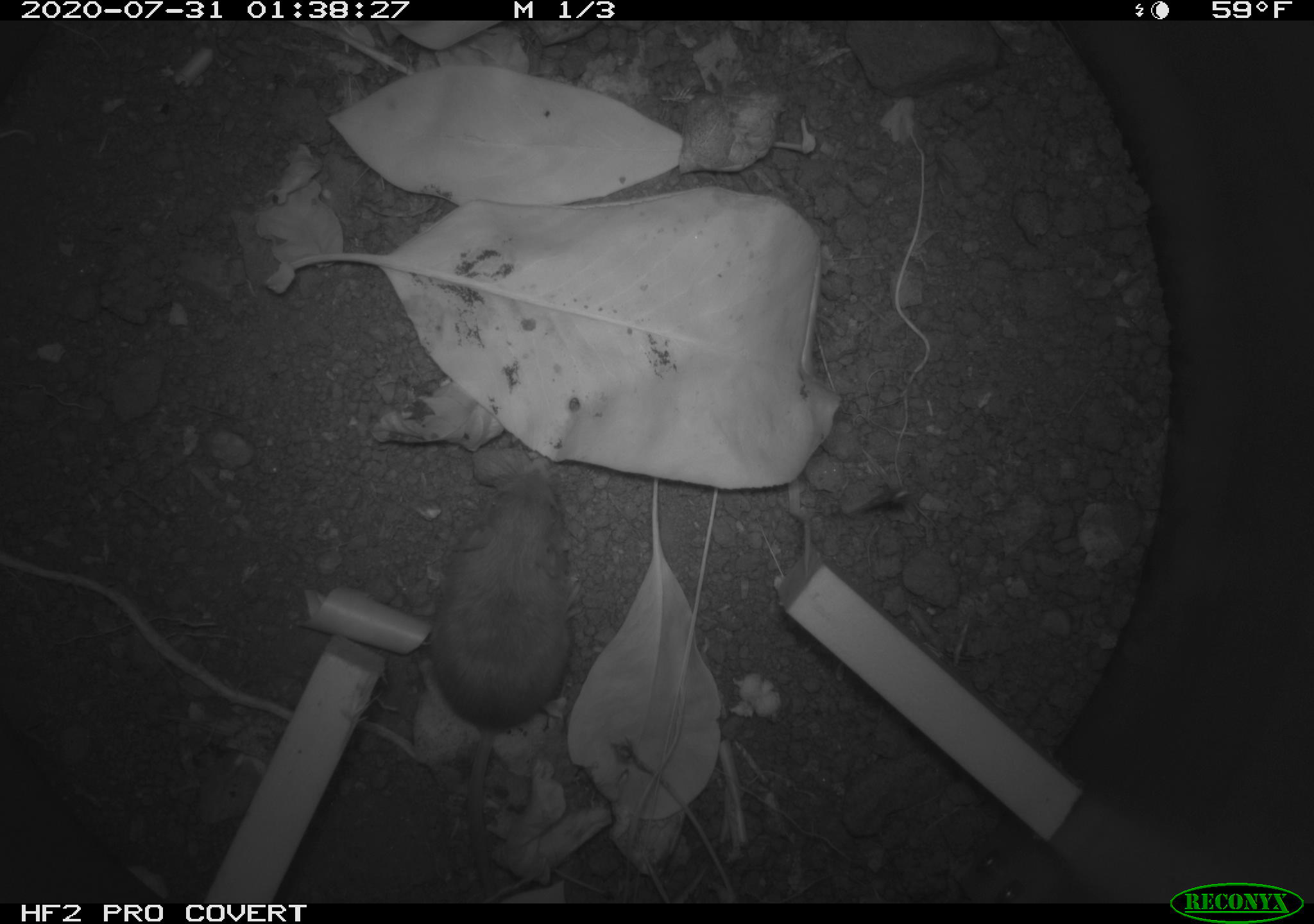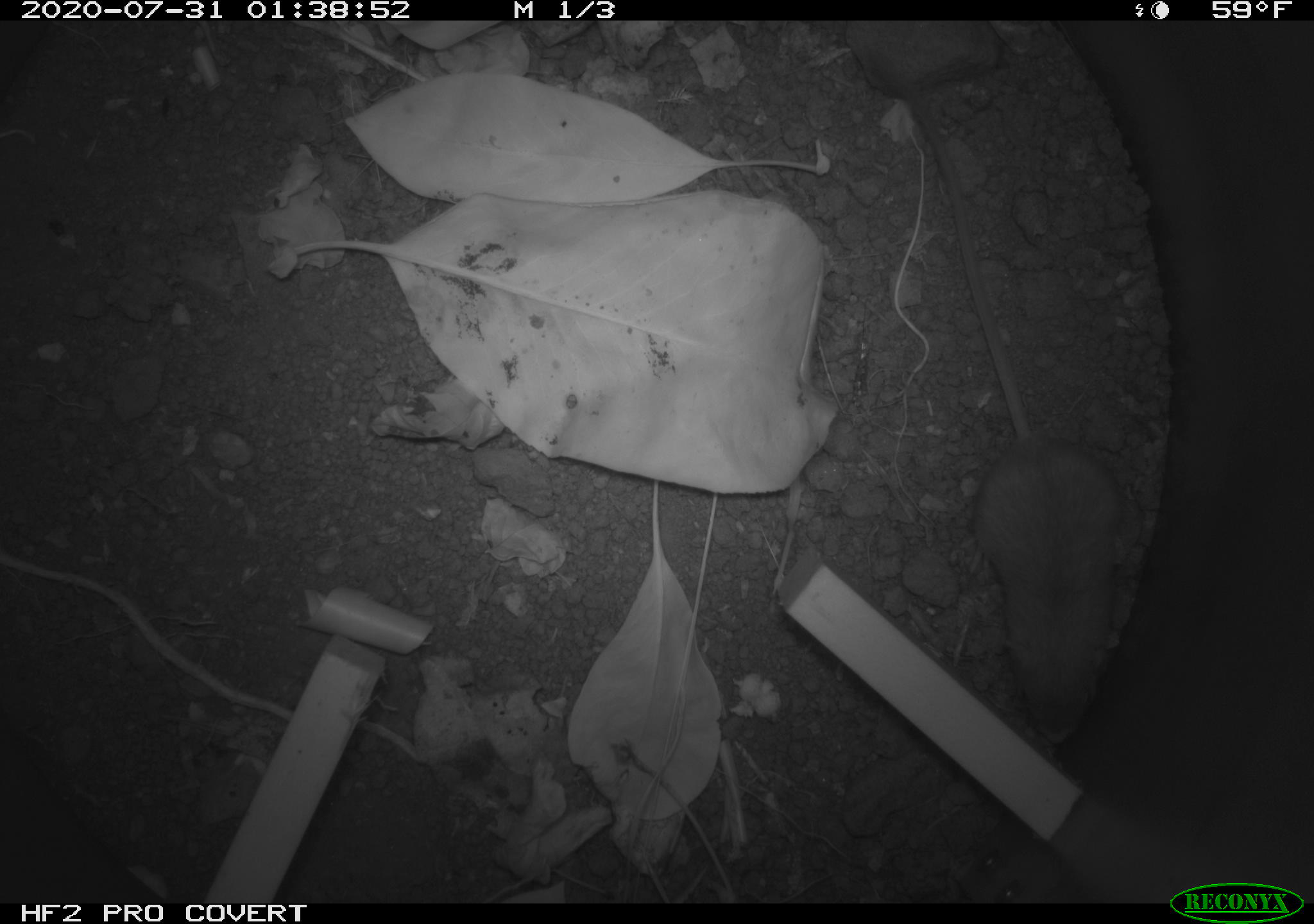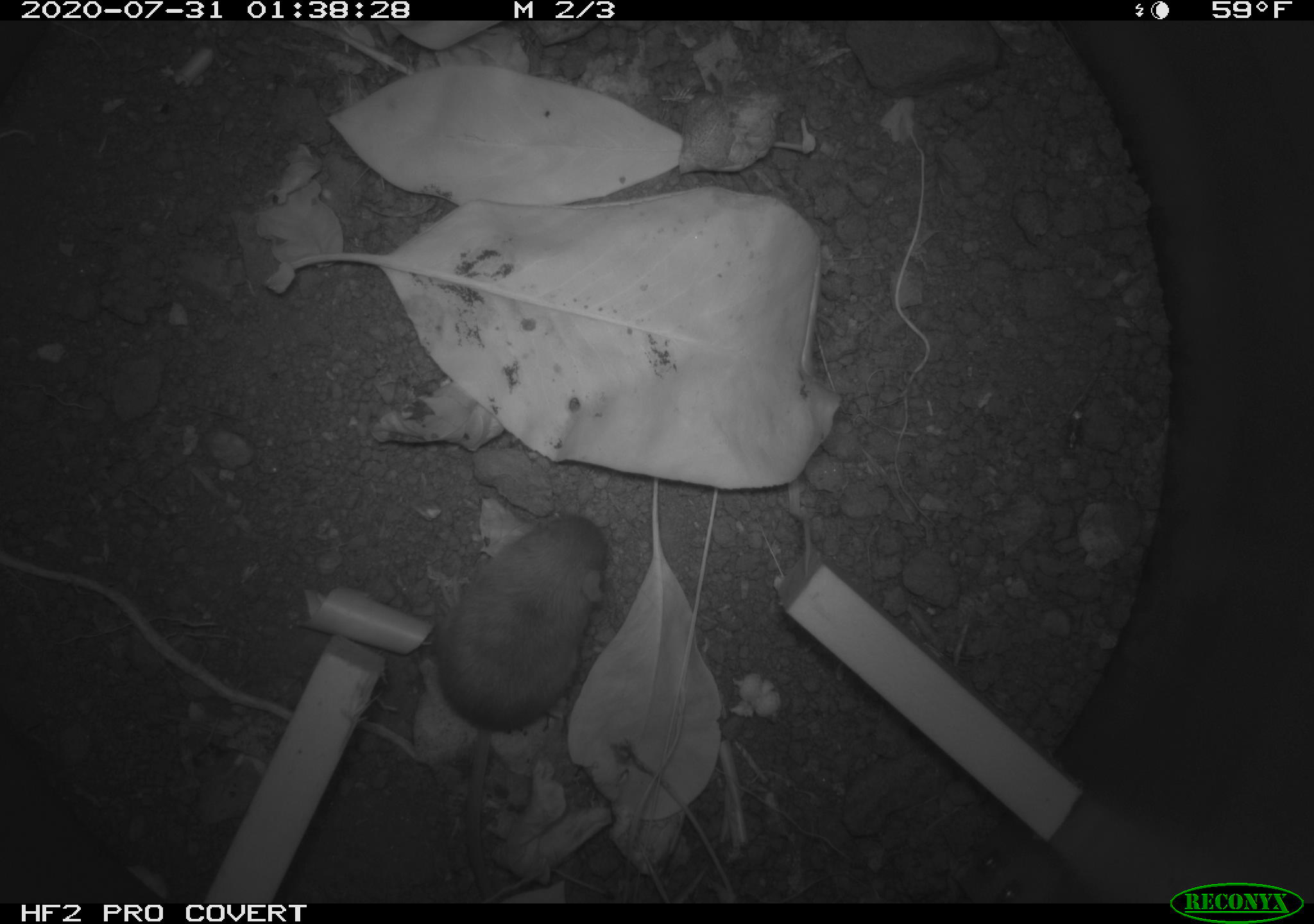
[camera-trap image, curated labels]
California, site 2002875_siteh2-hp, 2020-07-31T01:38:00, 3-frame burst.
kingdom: Animalia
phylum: Chordata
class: Mammalia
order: Rodentia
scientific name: Rodentia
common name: rodent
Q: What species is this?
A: Rodent (Rodentia).